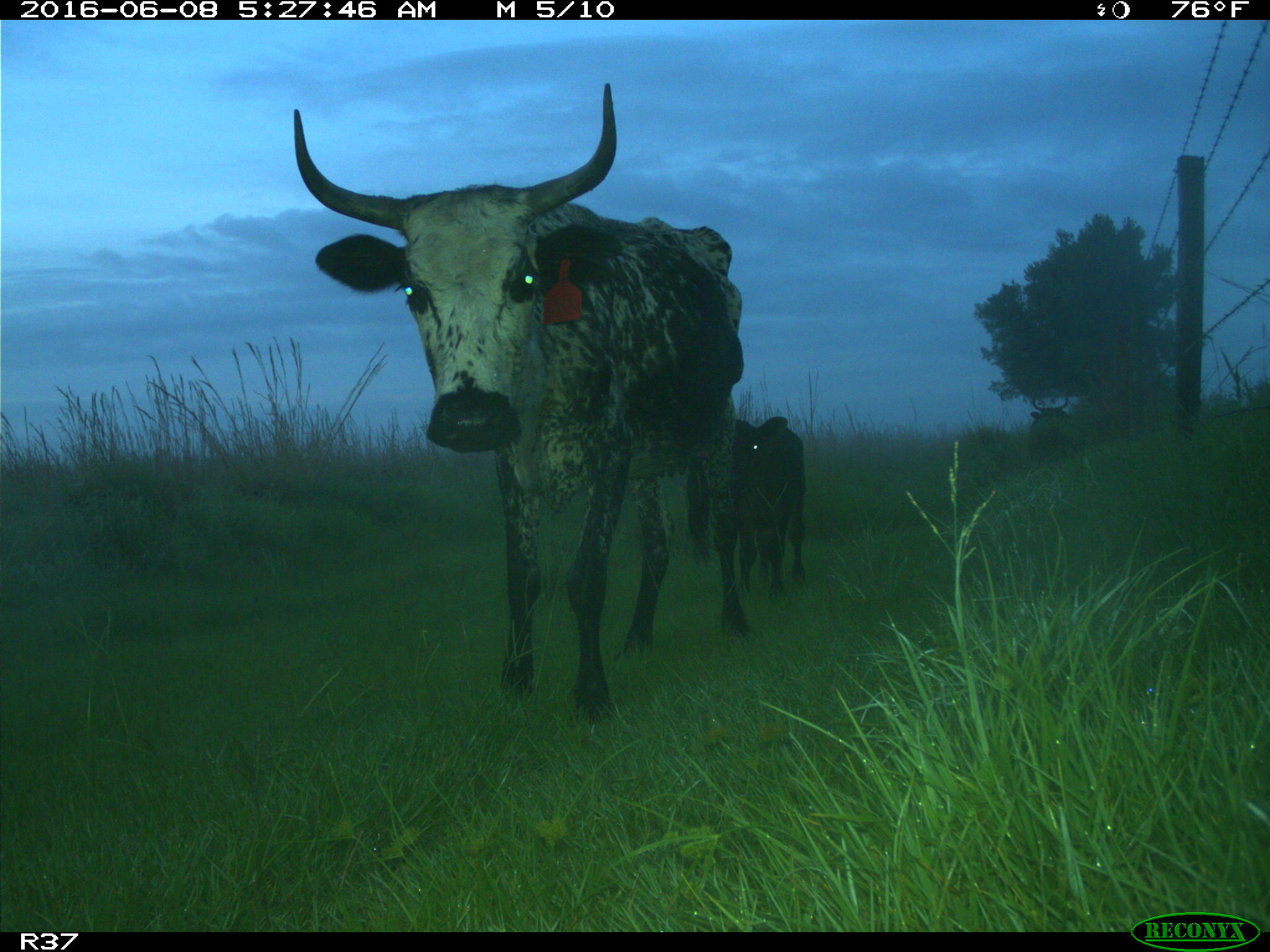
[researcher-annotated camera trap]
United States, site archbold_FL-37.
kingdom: Animalia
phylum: Chordata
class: Mammalia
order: Artiodactyla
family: Bovidae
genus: Bos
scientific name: Bos taurus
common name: domestic cow